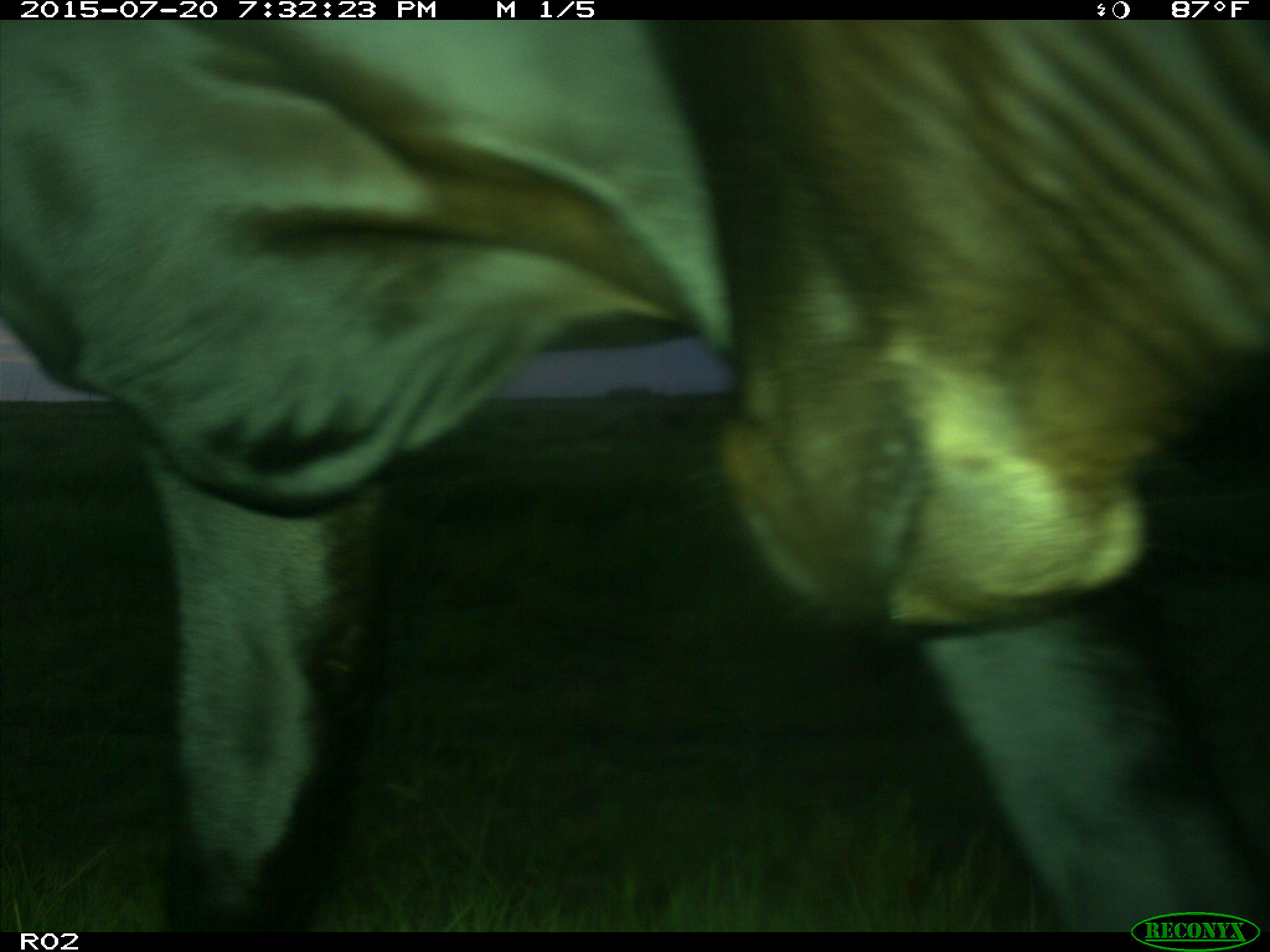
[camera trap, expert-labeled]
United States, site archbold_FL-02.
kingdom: Animalia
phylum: Chordata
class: Mammalia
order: Artiodactyla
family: Bovidae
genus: Bos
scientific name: Bos taurus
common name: domestic cow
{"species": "Bos taurus (domestic cow)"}